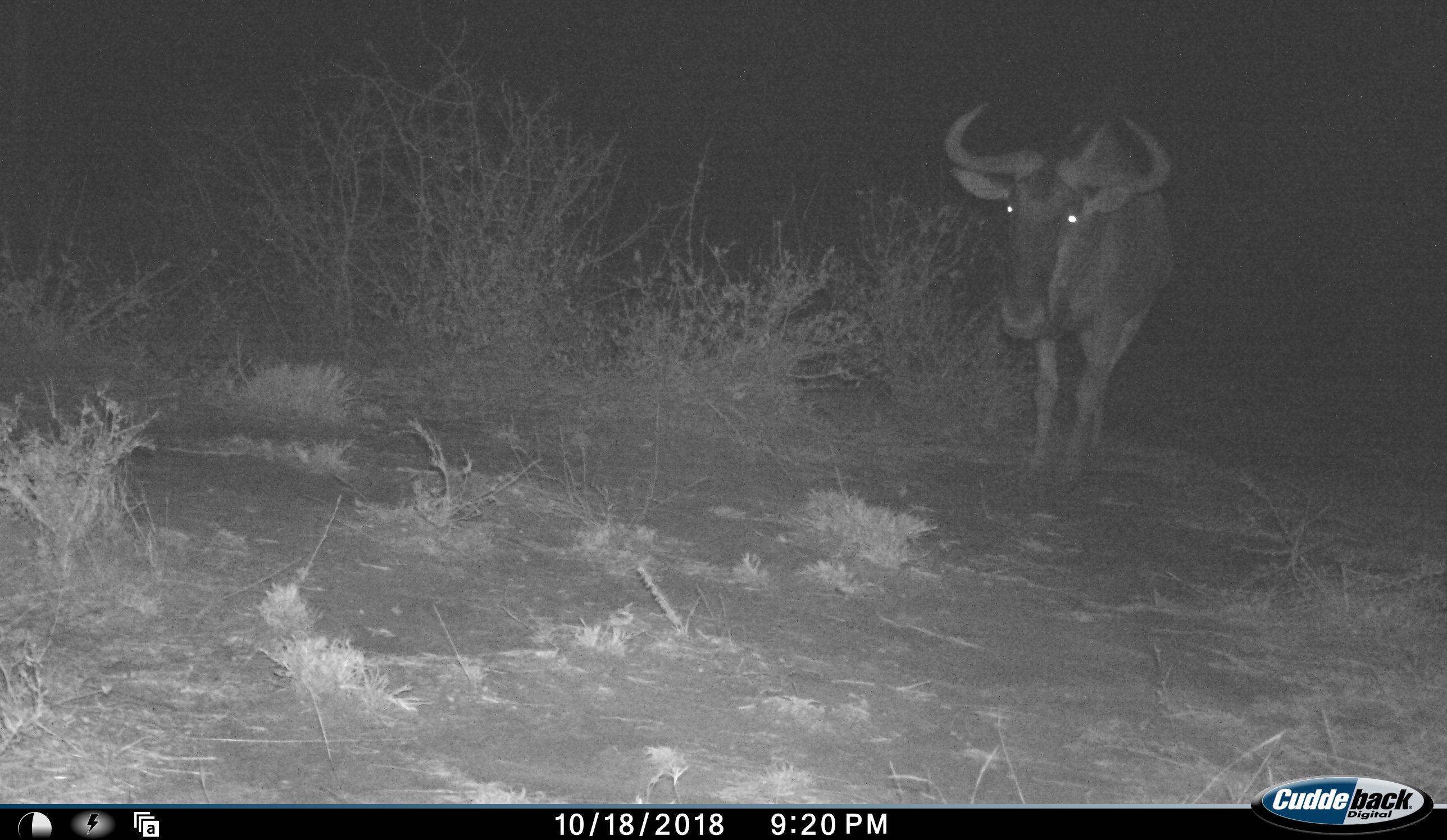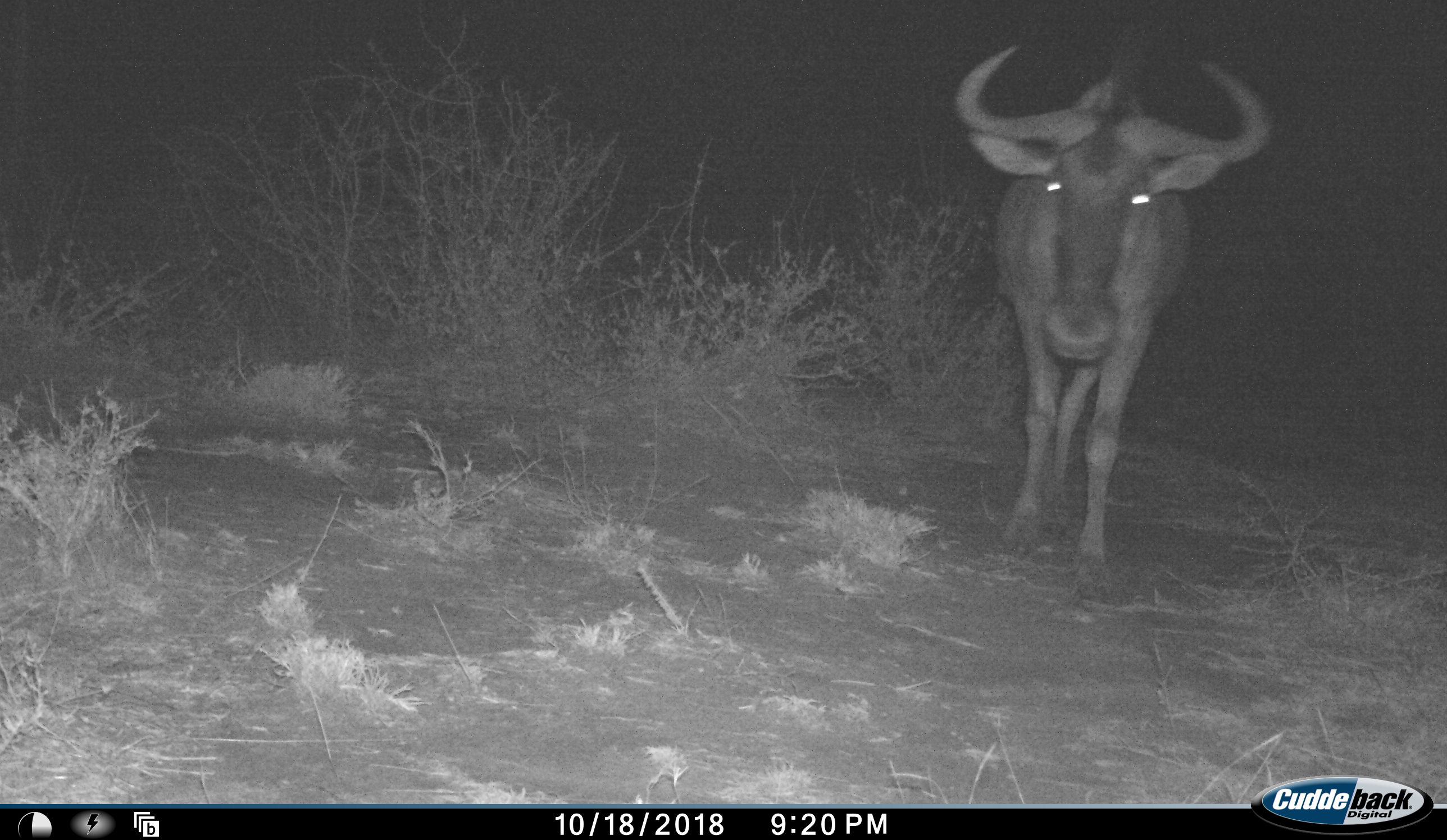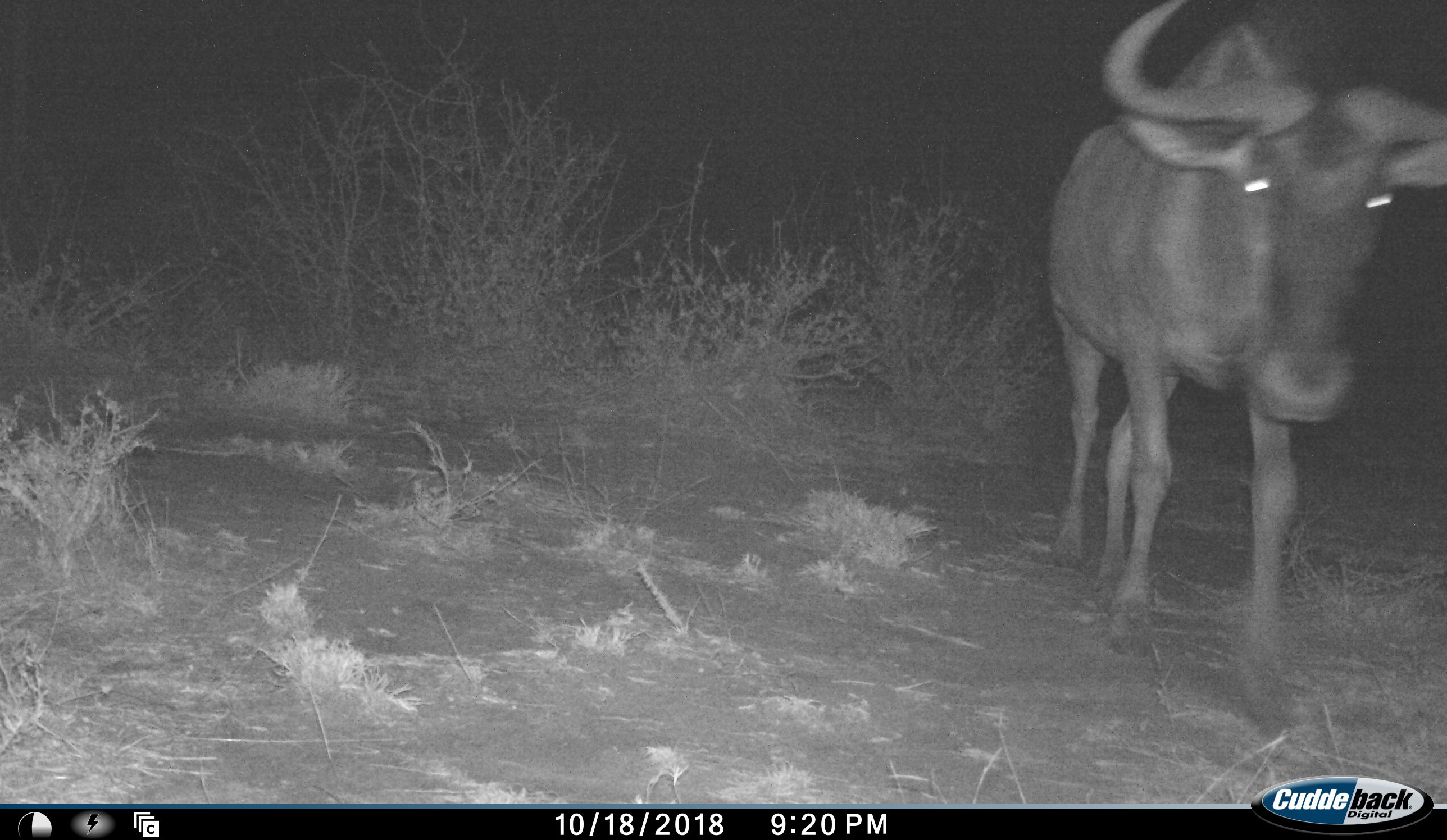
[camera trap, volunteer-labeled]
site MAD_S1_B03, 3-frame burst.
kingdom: Animalia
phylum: Chordata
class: Mammalia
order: Artiodactyla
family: Bovidae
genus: Connochaetes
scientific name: Connochaetes taurinus taurinus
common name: blue wildebeest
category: wildebeestblue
Wildebeestblue (blue wildebeest) (Connochaetes taurinus taurinus), count 1. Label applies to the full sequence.